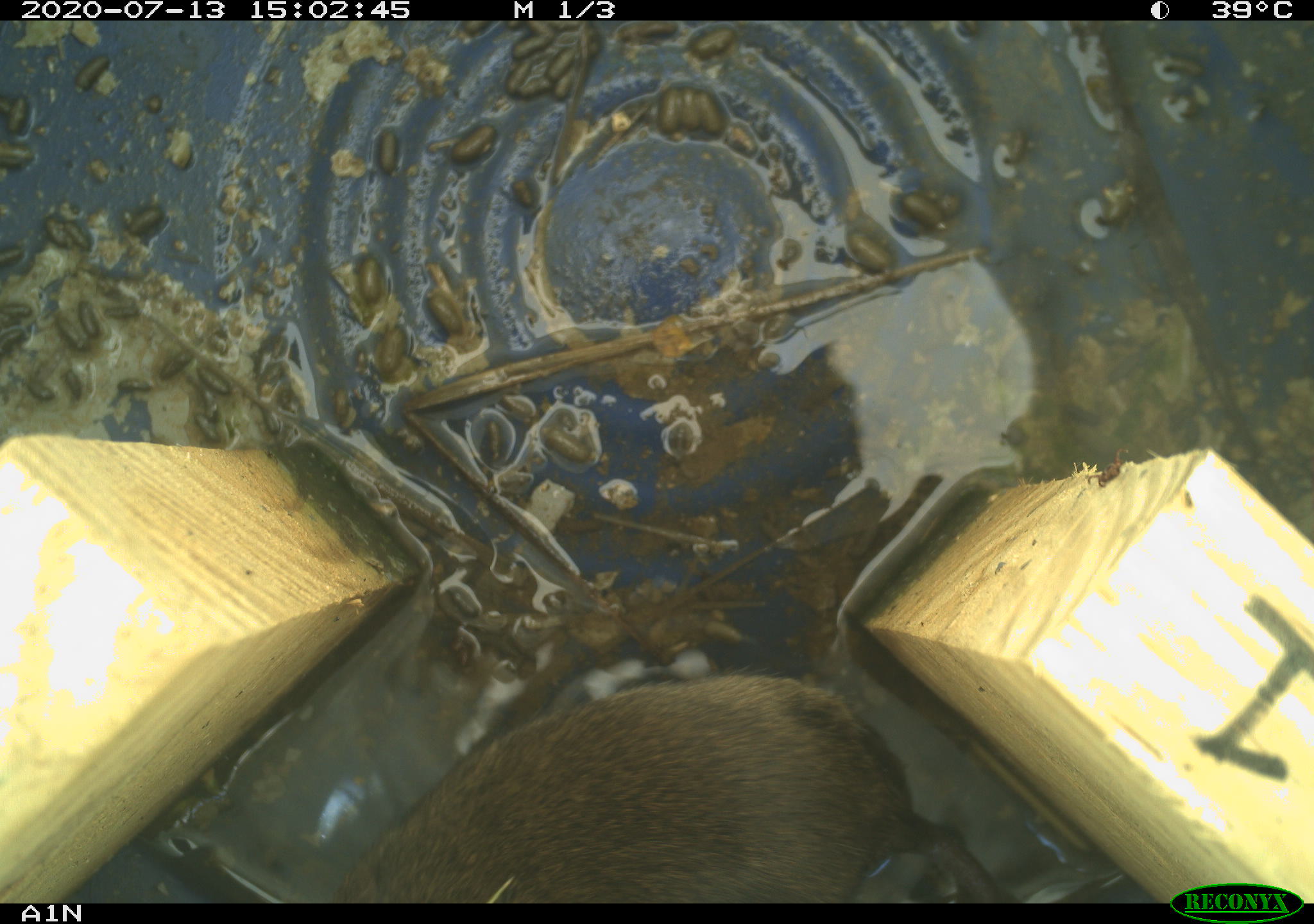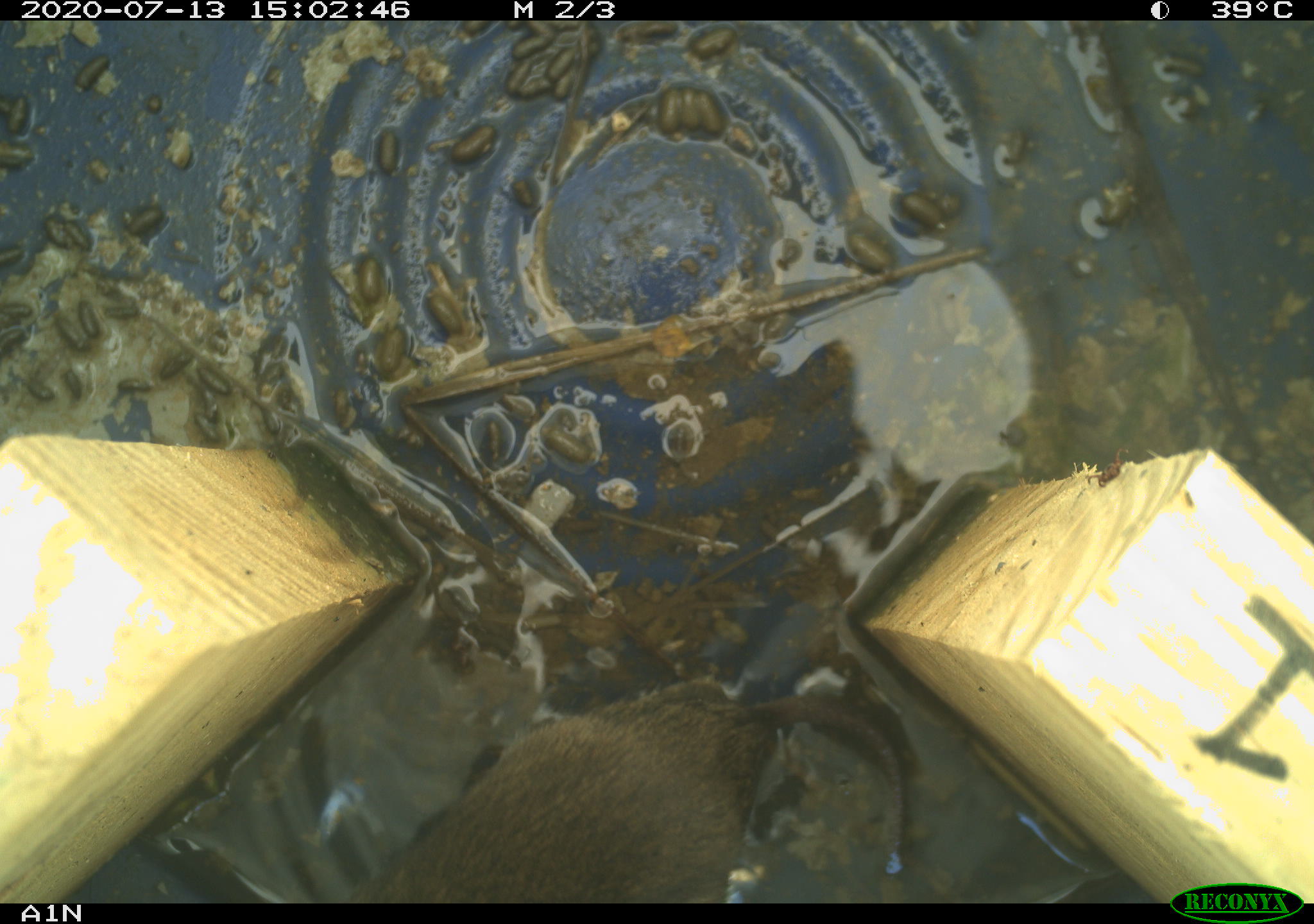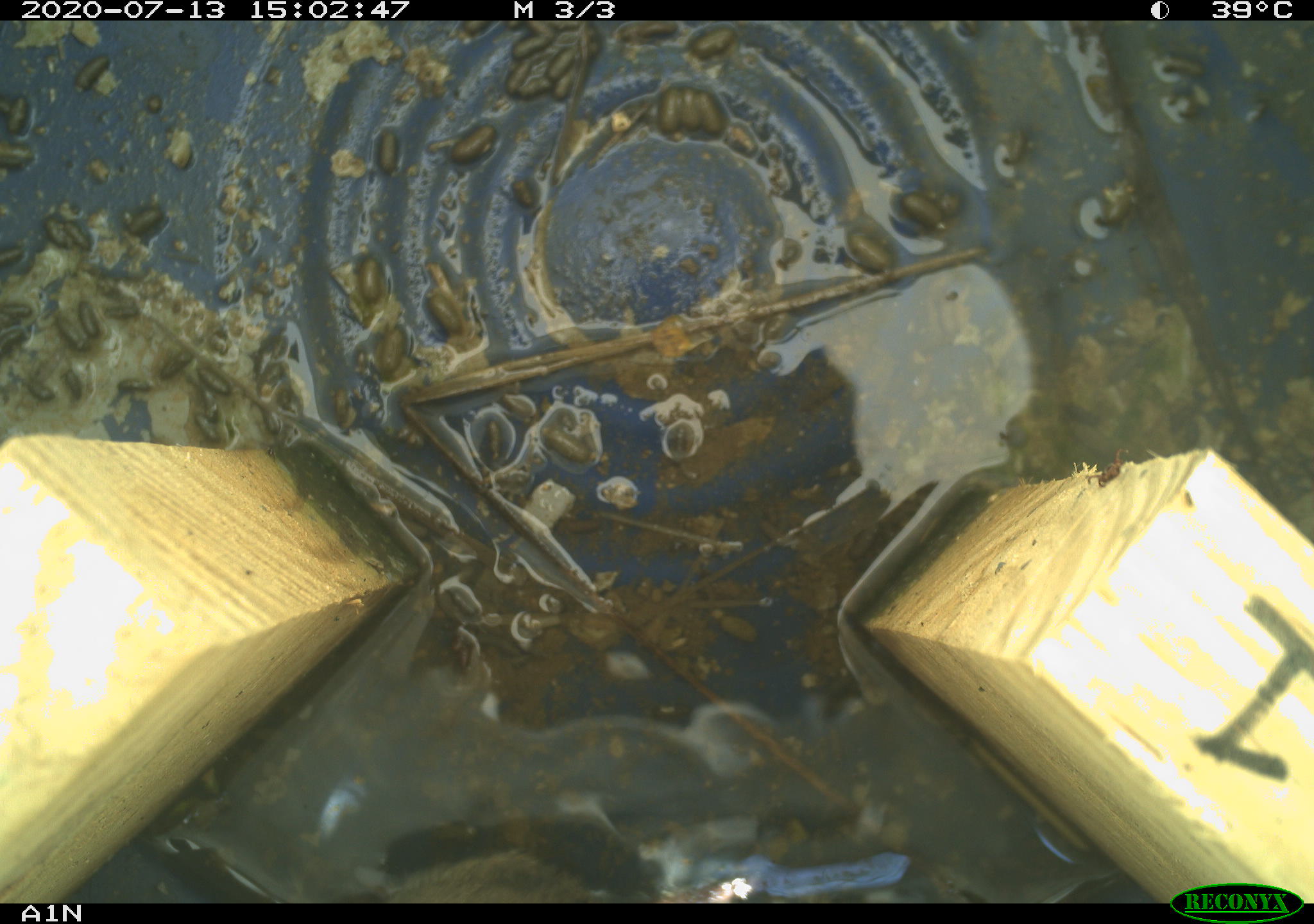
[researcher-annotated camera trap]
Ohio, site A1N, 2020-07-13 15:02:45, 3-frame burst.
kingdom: Animalia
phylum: Chordata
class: Mammalia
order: Rodentia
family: Cricetidae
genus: Microtus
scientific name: Microtus pennsylvanicus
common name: meadow vole